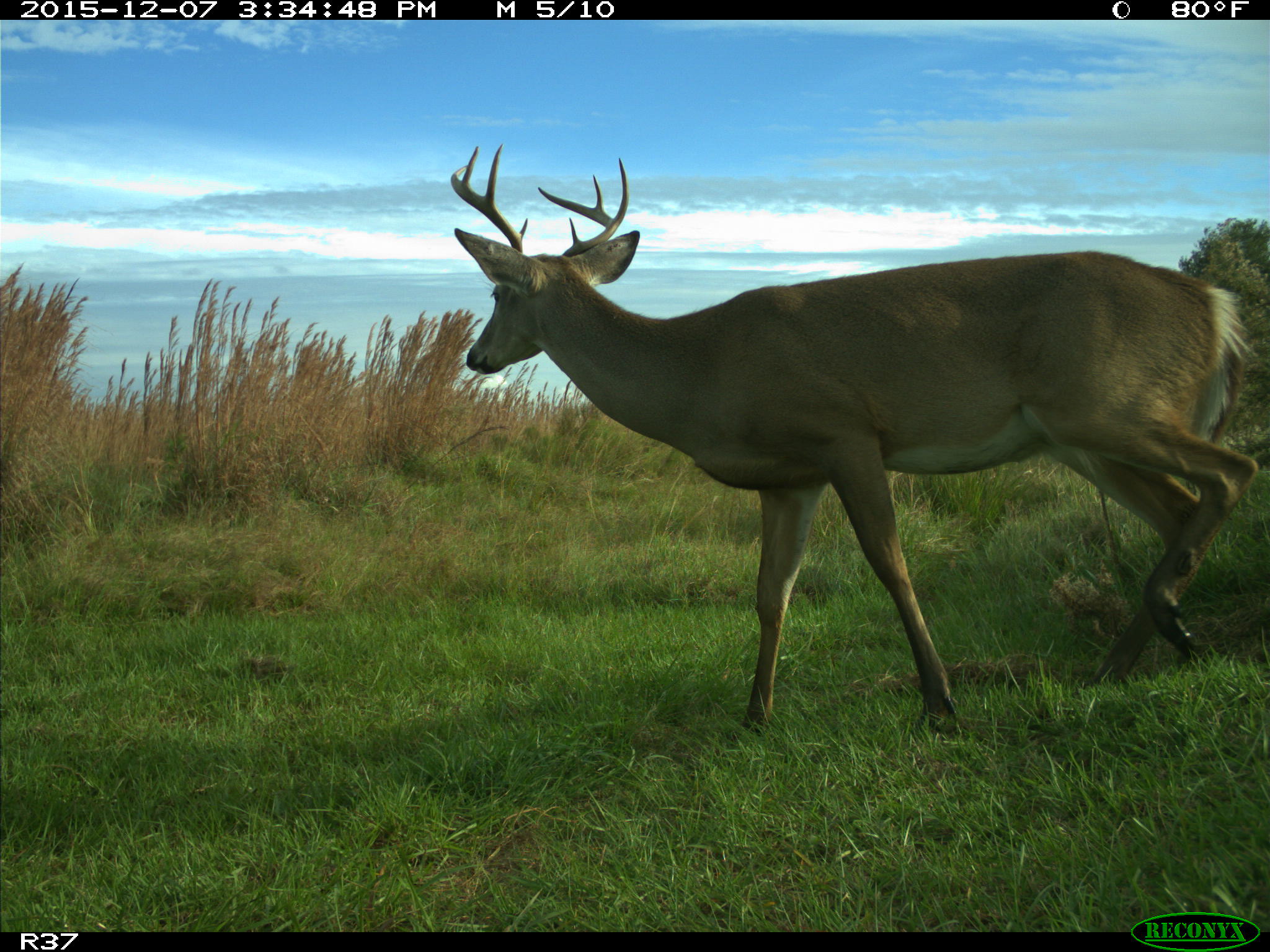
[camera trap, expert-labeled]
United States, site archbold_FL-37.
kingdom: Animalia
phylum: Chordata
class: Mammalia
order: Artiodactyla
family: Cervidae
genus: Odocoileus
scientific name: Odocoileus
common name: deer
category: unidentified deer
Unidentified deer (deer) (Odocoileus).